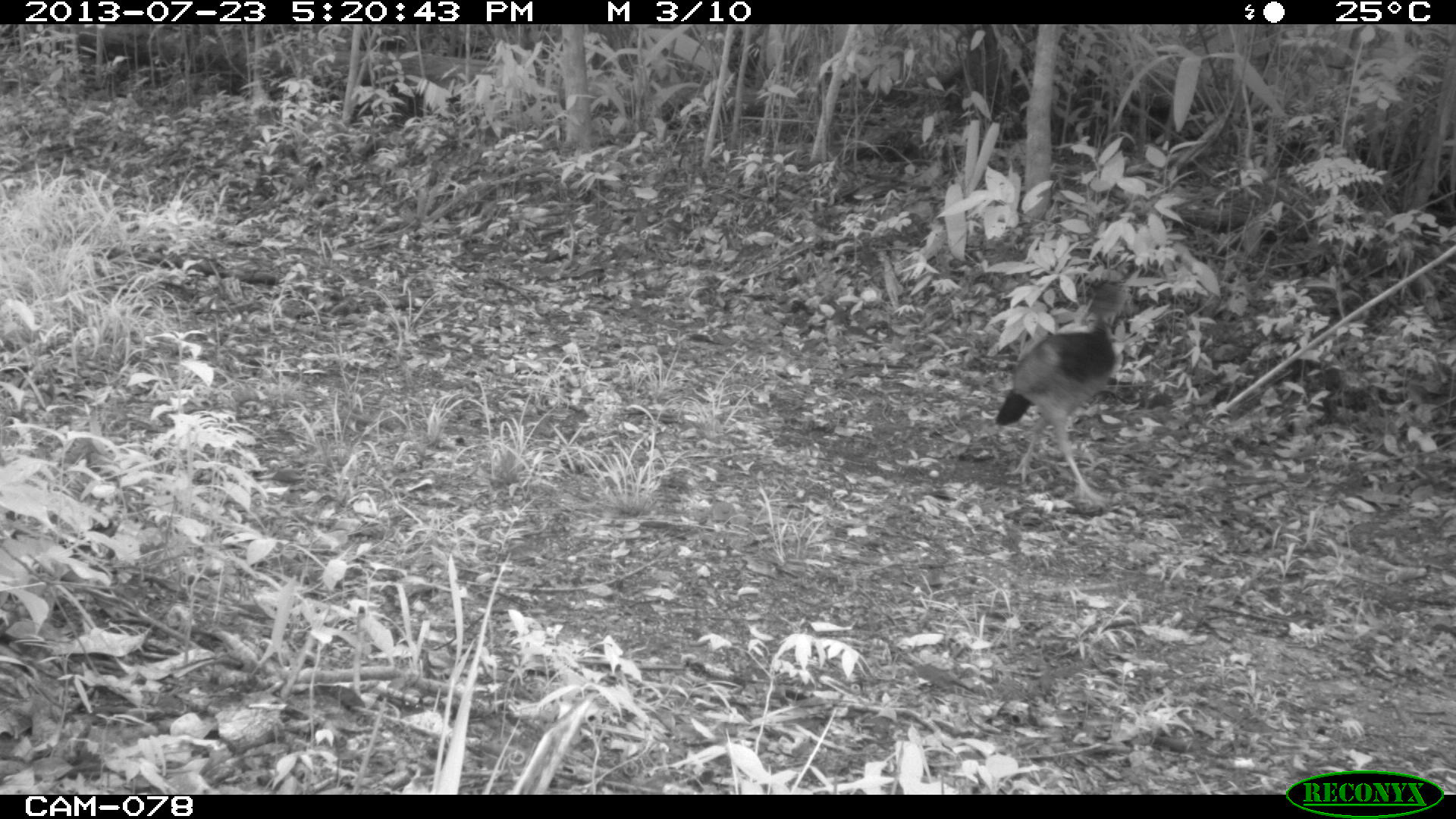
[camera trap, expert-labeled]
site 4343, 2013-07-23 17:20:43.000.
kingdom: Animalia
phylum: Chordata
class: Aves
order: Galliformes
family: Cracidae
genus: Crax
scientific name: Crax rubra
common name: great curassow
Crax rubra (great curassow), count 1, sex female.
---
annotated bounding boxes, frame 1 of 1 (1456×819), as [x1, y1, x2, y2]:
crax rubra: [994, 274, 1130, 506]